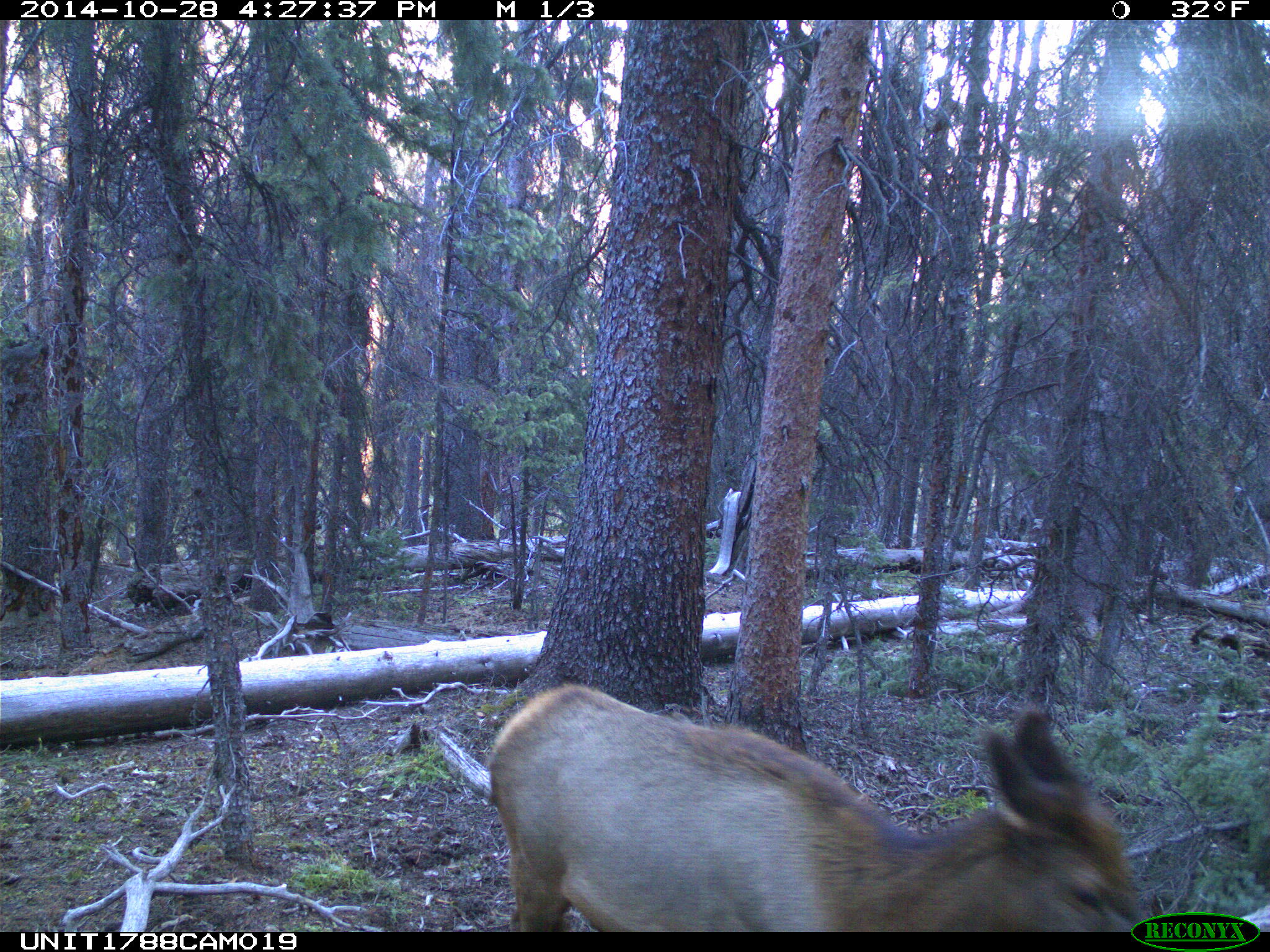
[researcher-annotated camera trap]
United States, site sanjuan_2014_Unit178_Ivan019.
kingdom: Animalia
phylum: Chordata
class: Mammalia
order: Artiodactyla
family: Cervidae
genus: Cervus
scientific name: Cervus elaphus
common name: red deer